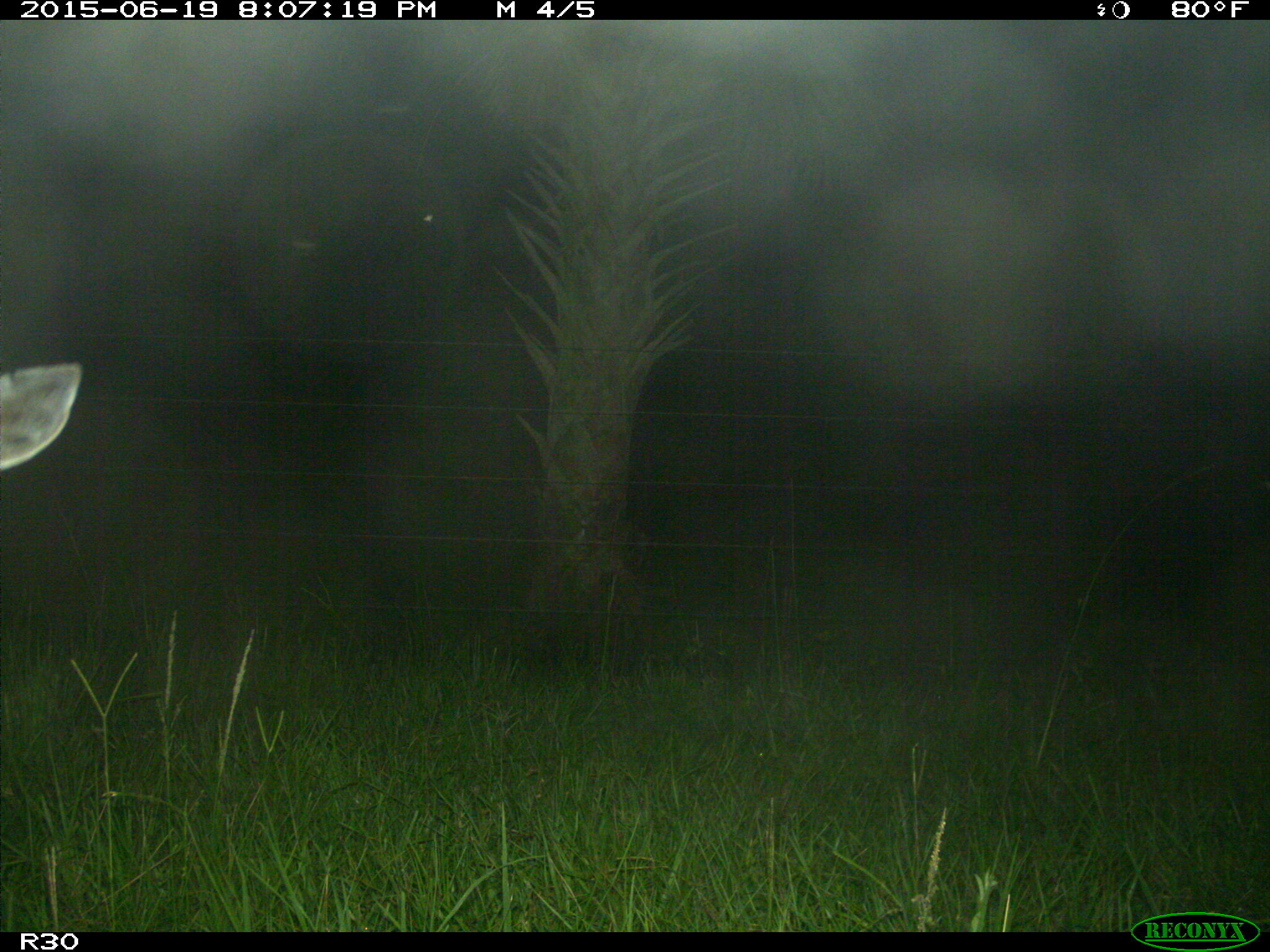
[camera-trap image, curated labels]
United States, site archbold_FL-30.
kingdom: Animalia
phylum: Chordata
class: Mammalia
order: Artiodactyla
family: Cervidae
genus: Odocoileus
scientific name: Odocoileus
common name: deer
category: unidentified deer